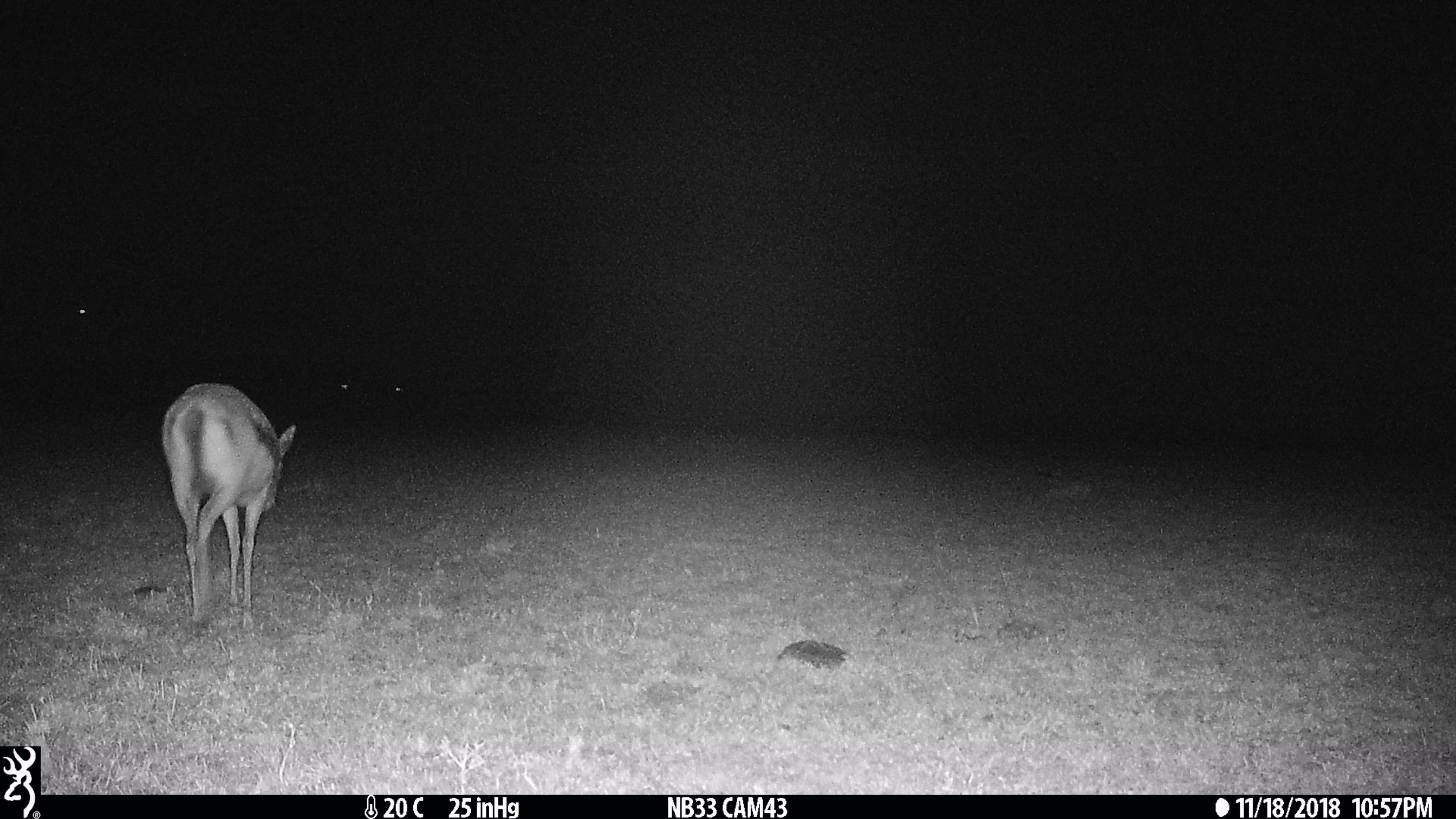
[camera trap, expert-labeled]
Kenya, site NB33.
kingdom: Animalia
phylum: Chordata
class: Mammalia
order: Artiodactyla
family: Bovidae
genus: Eudorcas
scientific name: Eudorcas thomsonii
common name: thomon's gazelle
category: gazelle thomsons